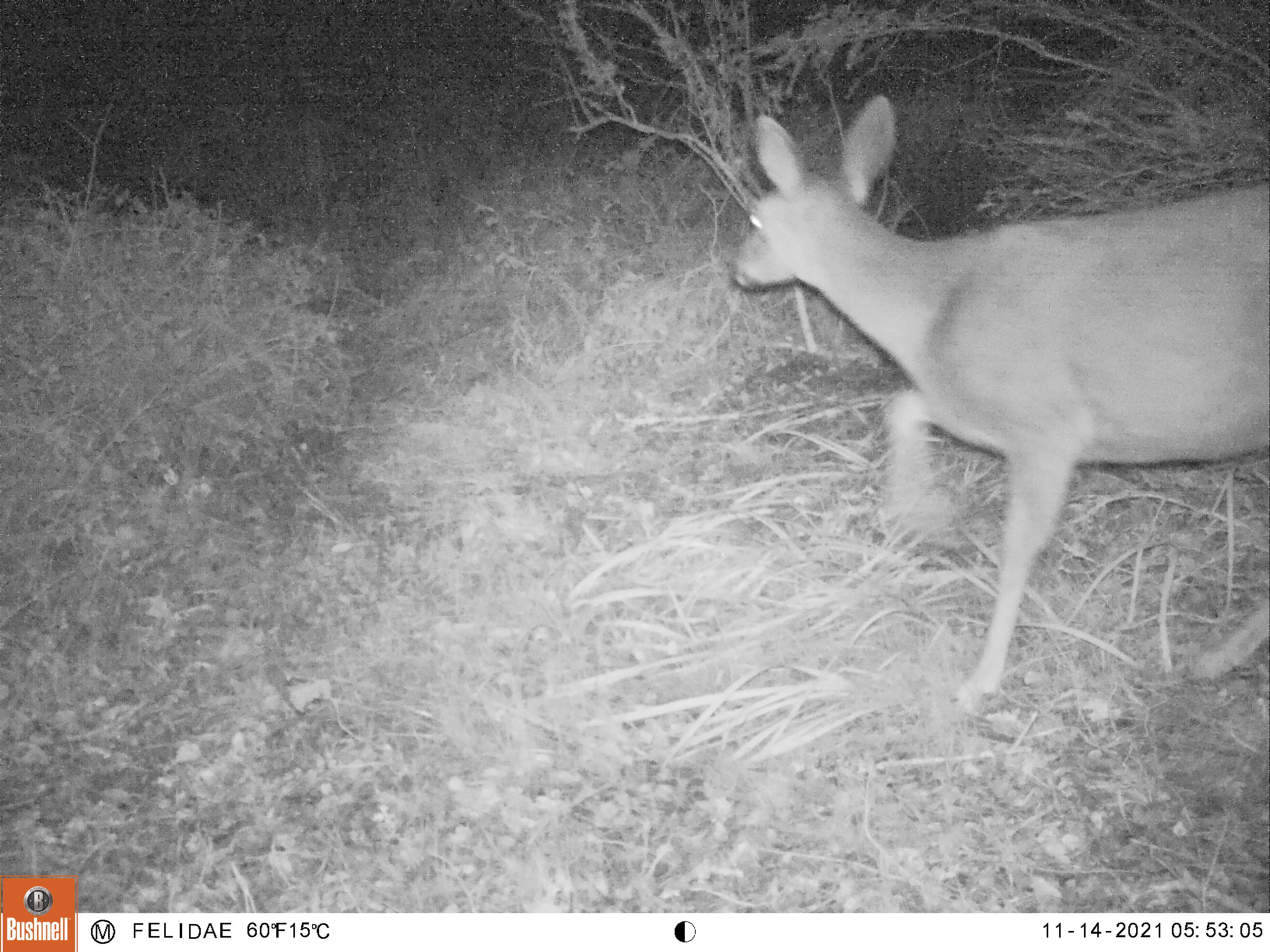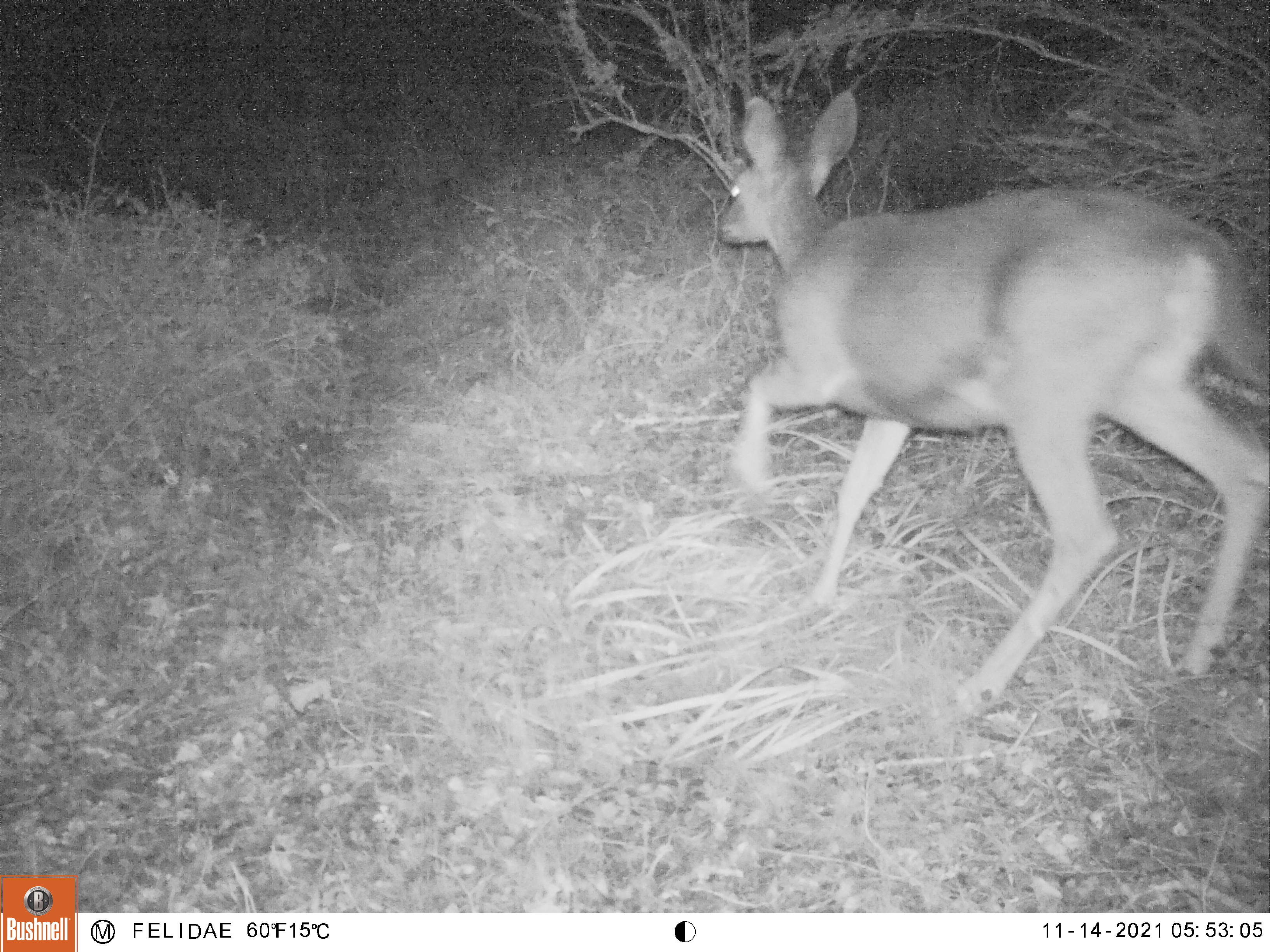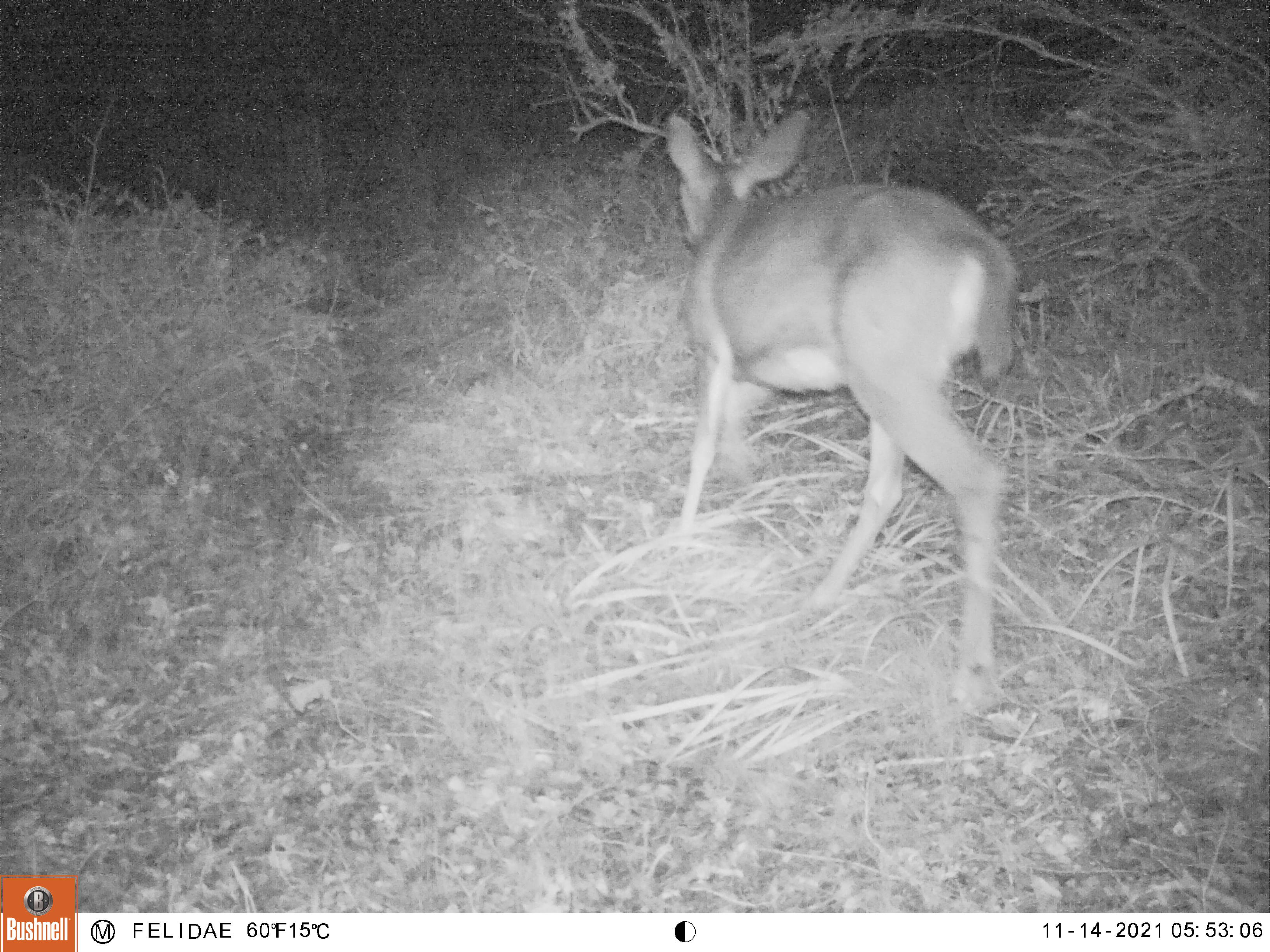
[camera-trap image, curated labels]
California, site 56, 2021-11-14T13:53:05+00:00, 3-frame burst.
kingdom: Animalia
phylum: Chordata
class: Mammalia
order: Artiodactyla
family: Cervidae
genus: Odocoileus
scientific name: Odocoileus hemionus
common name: mule deer